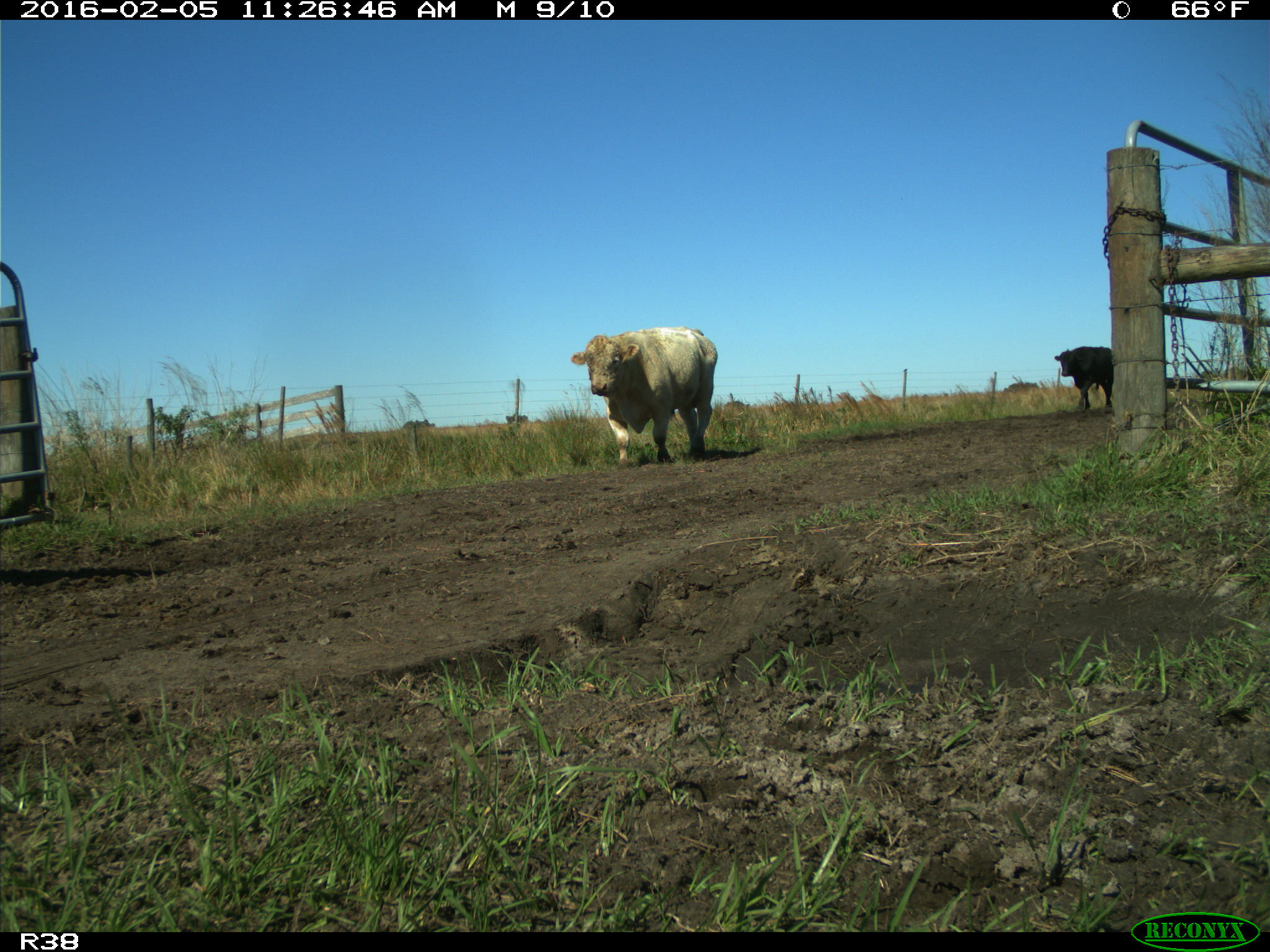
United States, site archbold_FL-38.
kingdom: Animalia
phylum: Chordata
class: Mammalia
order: Artiodactyla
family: Bovidae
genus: Bos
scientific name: Bos taurus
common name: domestic cow